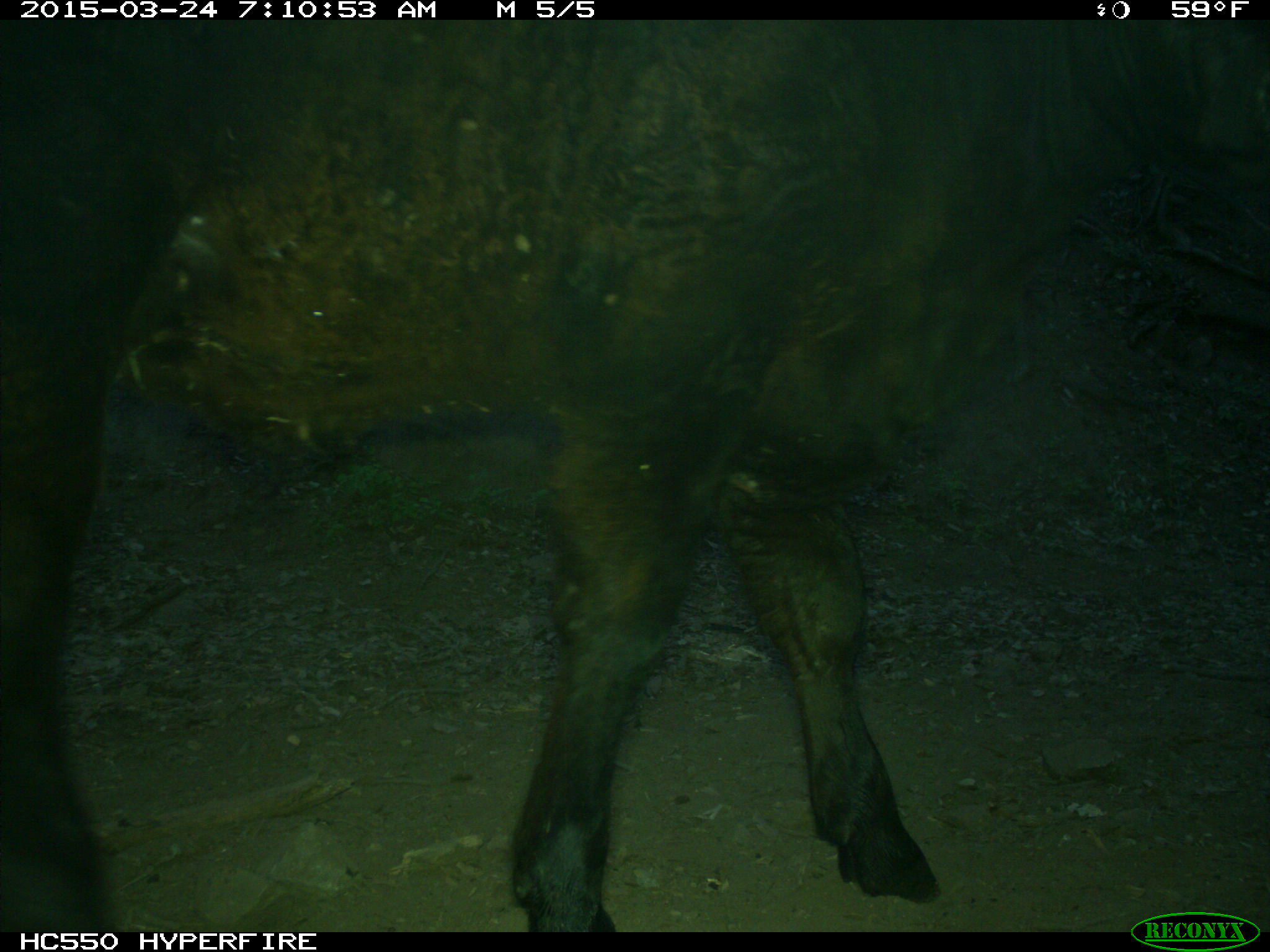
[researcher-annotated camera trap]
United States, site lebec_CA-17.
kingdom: Animalia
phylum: Chordata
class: Mammalia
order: Artiodactyla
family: Bovidae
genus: Bos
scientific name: Bos taurus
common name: domestic cow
Bos taurus (domestic cow).